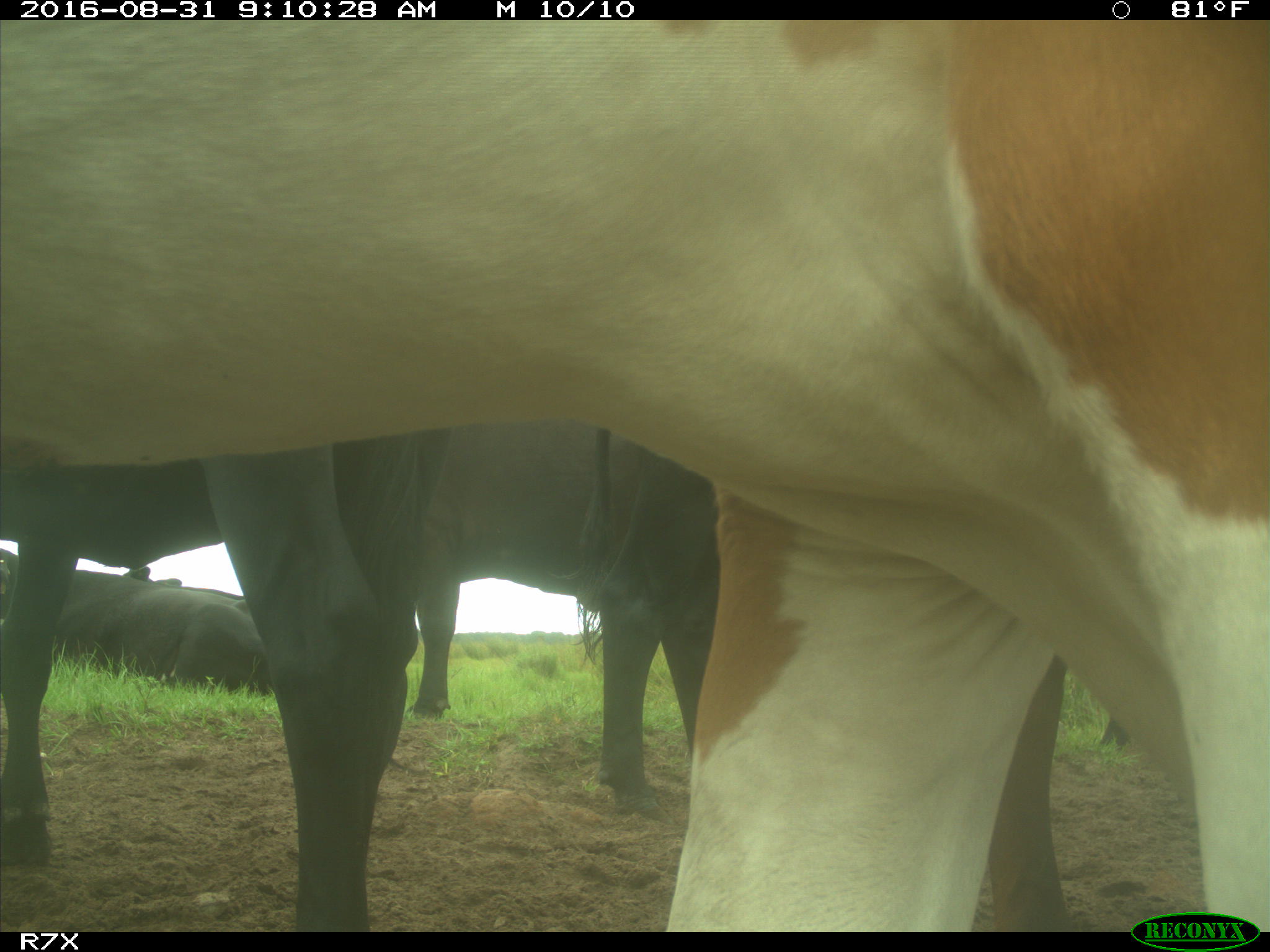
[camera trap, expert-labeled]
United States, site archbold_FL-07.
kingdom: Animalia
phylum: Chordata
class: Mammalia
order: Artiodactyla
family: Bovidae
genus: Bos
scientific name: Bos taurus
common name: domestic cow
Bos taurus (domestic cow).